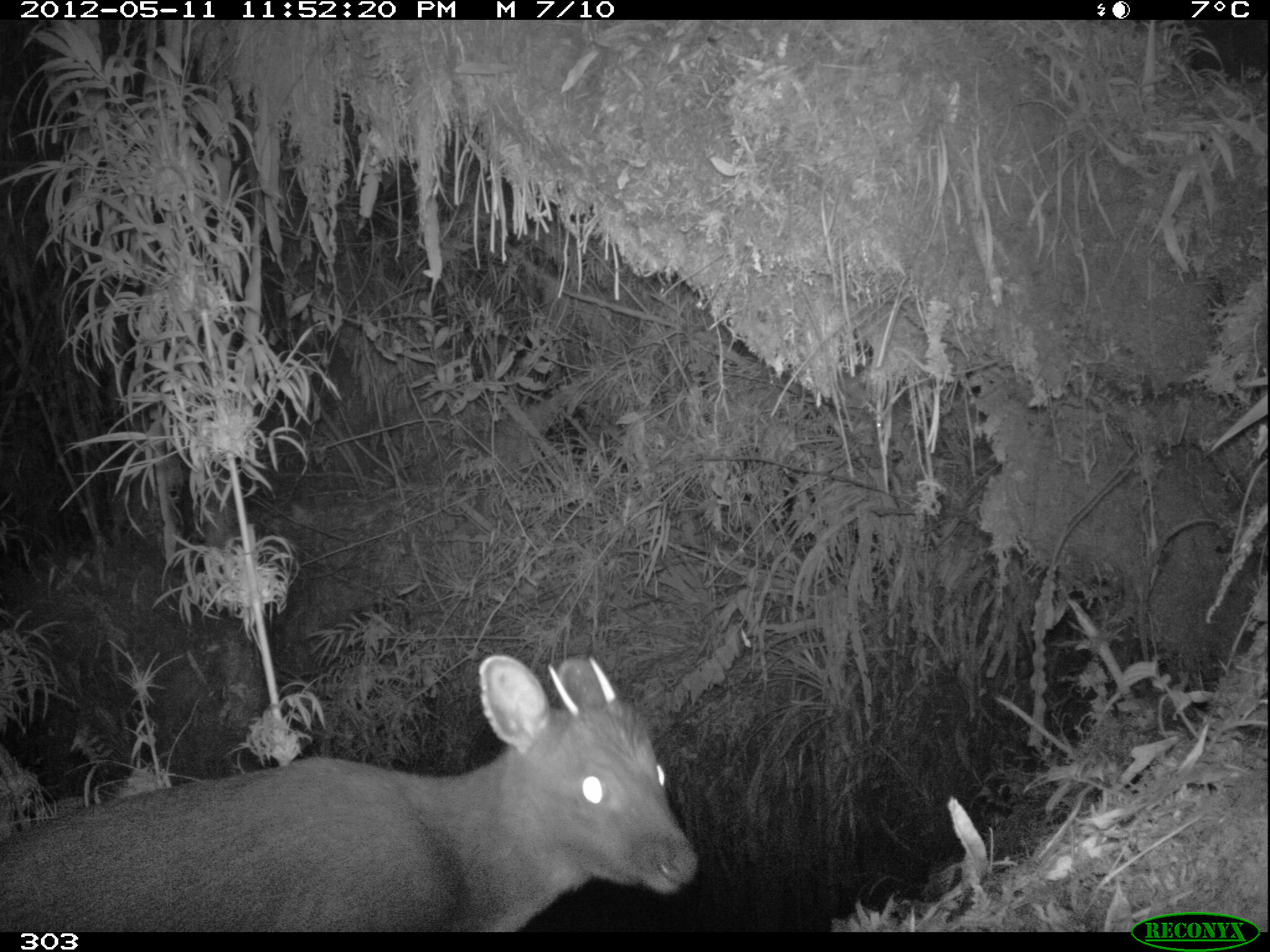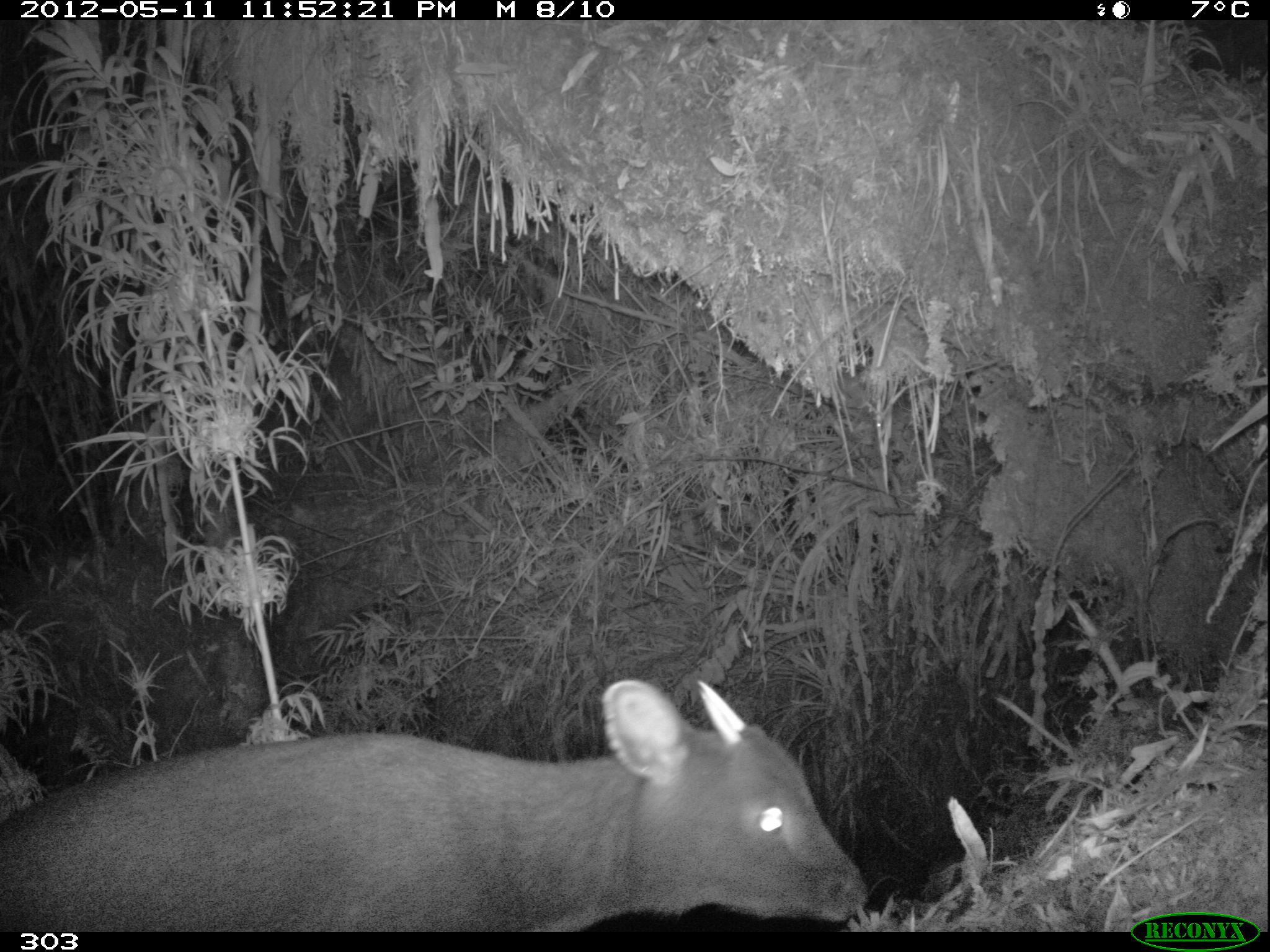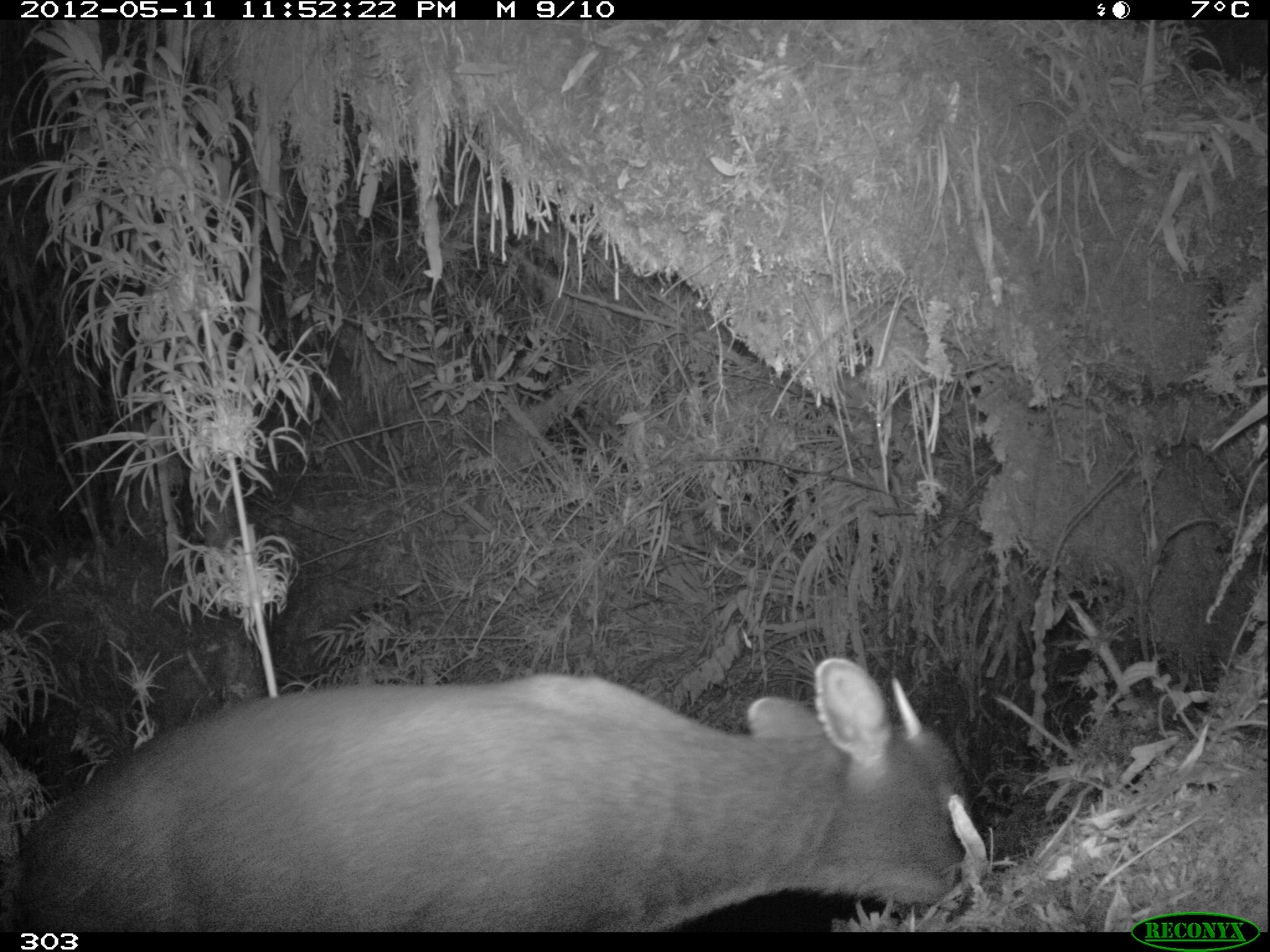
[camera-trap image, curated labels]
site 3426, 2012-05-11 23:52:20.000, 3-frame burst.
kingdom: Animalia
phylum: Chordata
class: Mammalia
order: Artiodactyla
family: Cervidae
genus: Mazama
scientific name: Mazama chunyi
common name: dwarf brocket